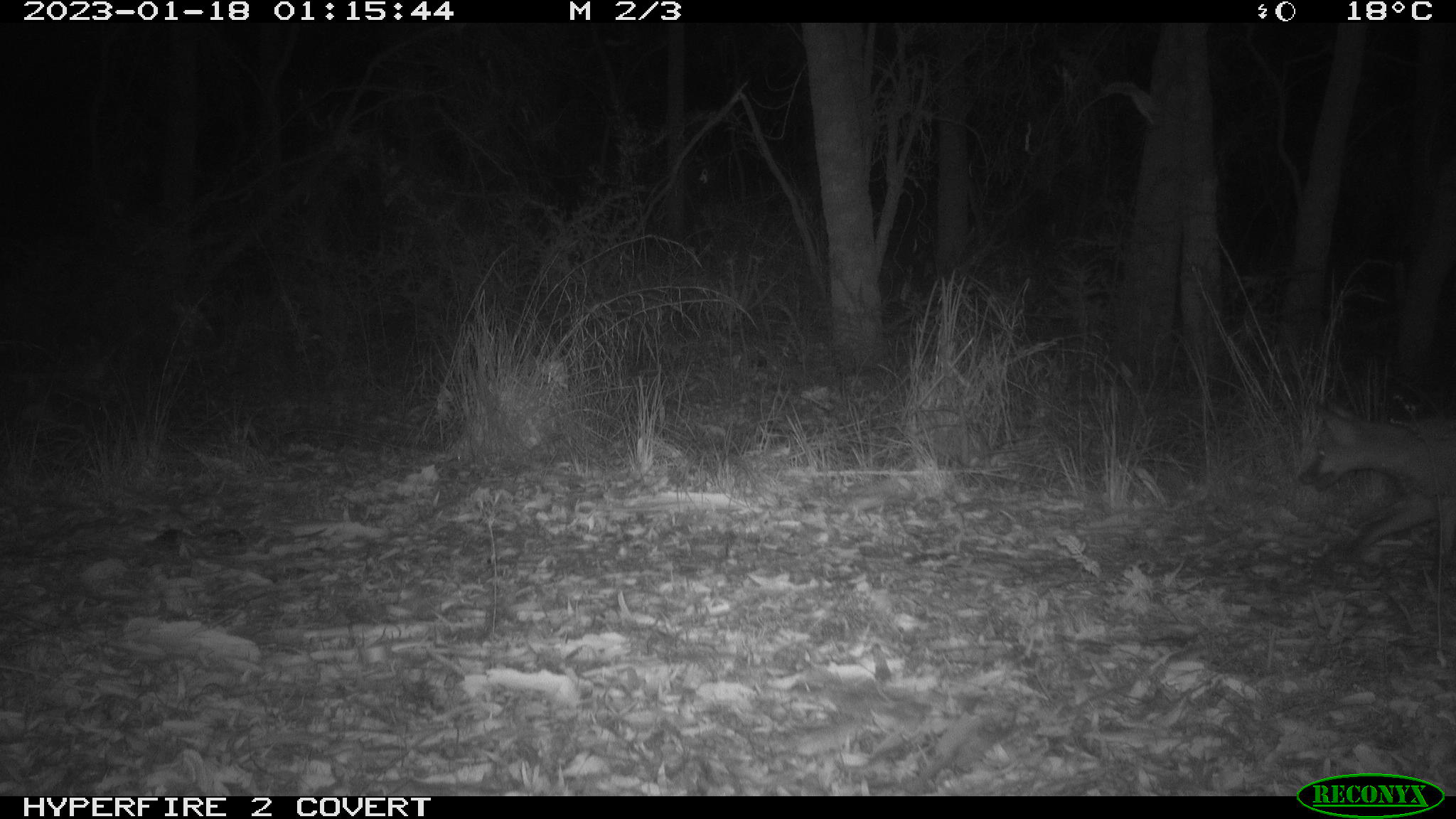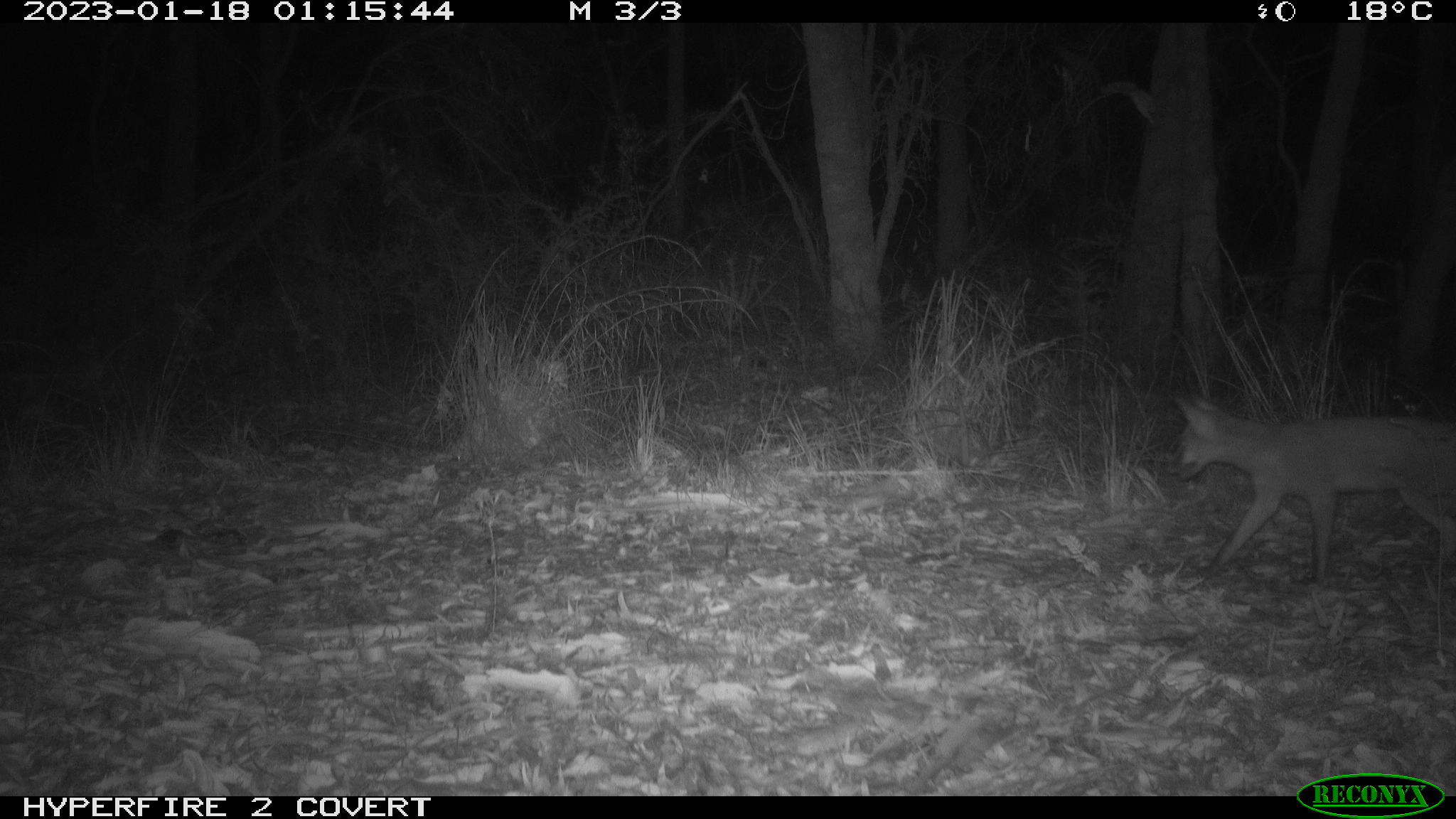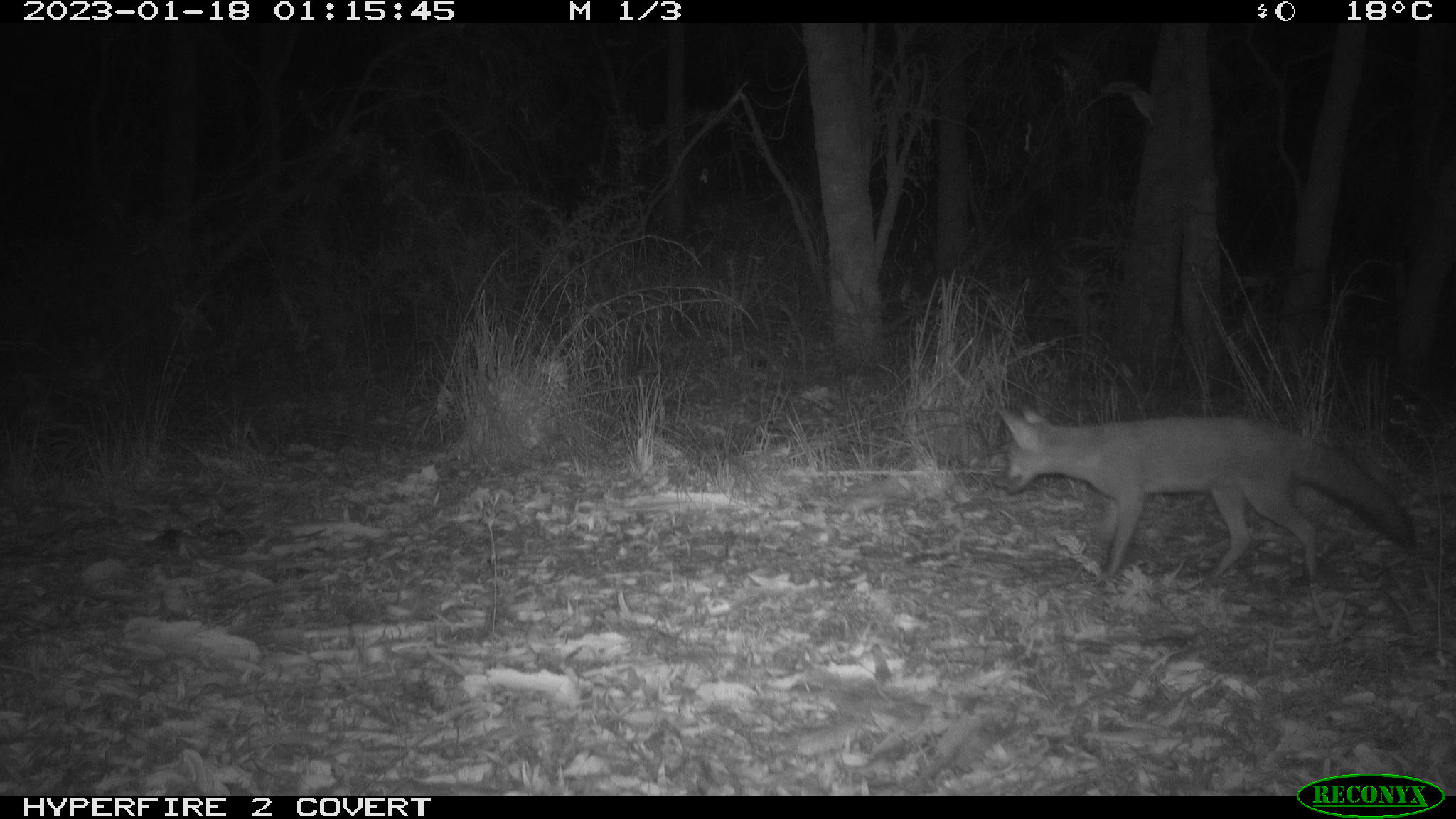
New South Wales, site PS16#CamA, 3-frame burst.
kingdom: Animalia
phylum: Chordata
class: Mammalia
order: Carnivora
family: Canidae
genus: Vulpes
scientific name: Vulpes vulpes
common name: red fox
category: fox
Fox (red fox) (Vulpes vulpes).